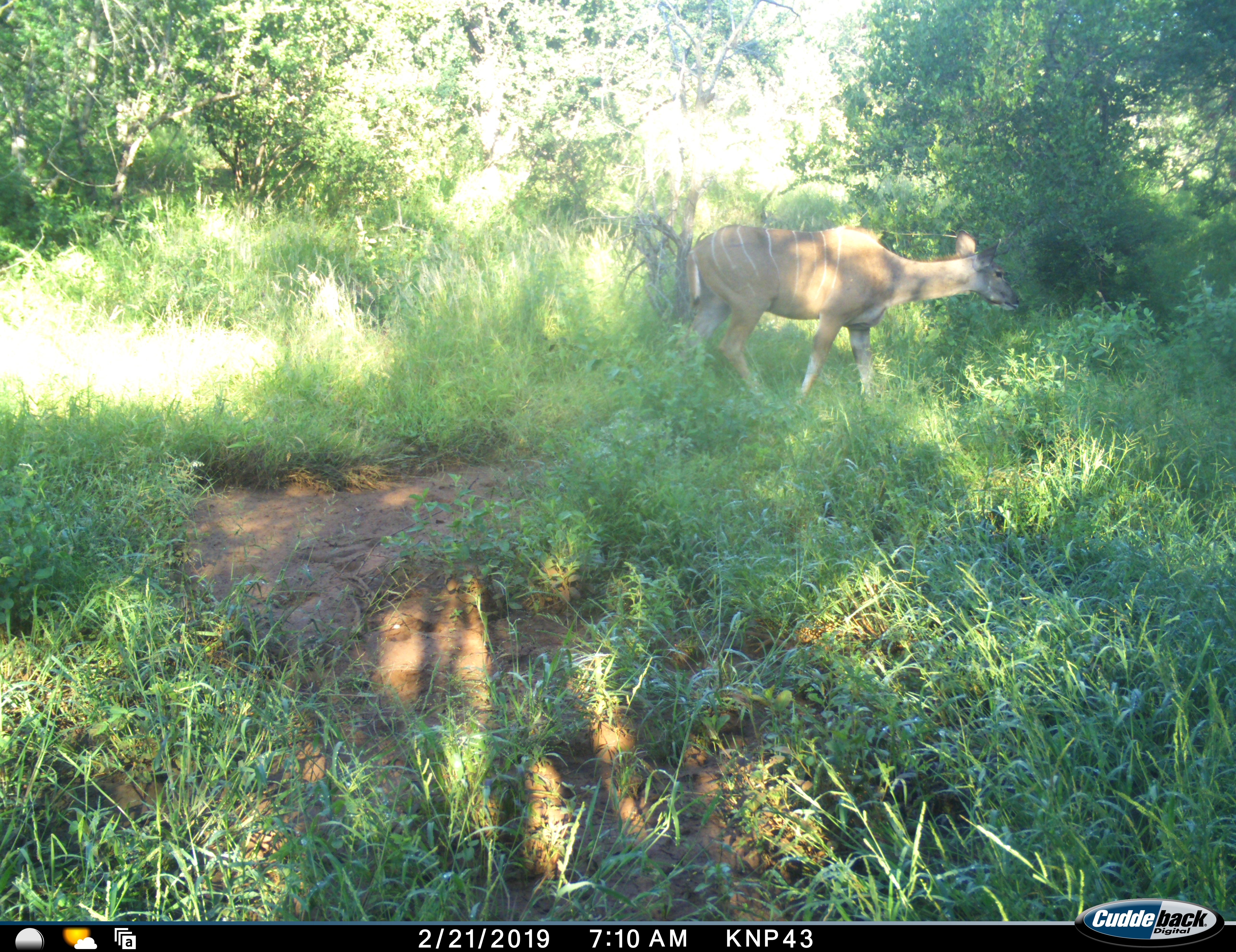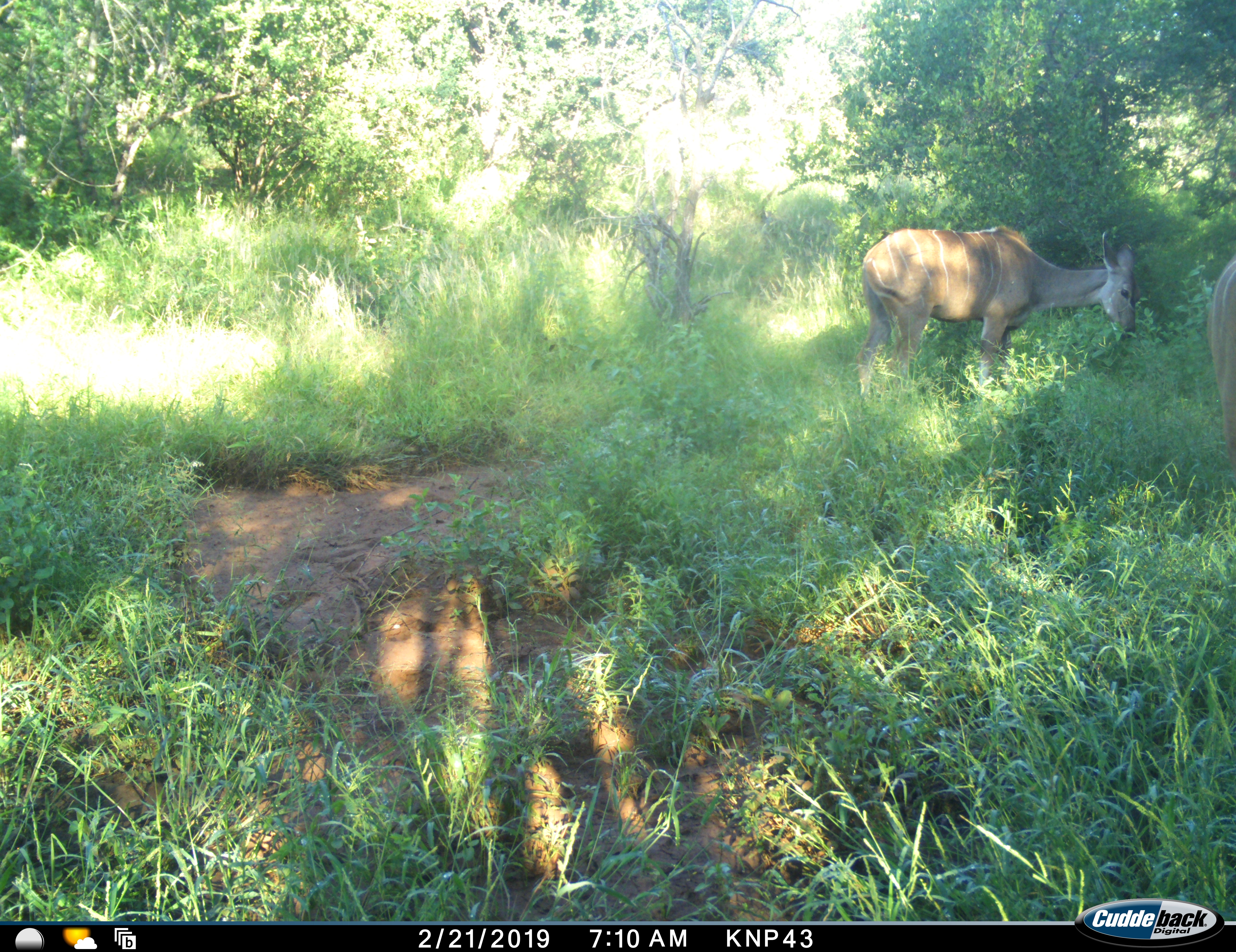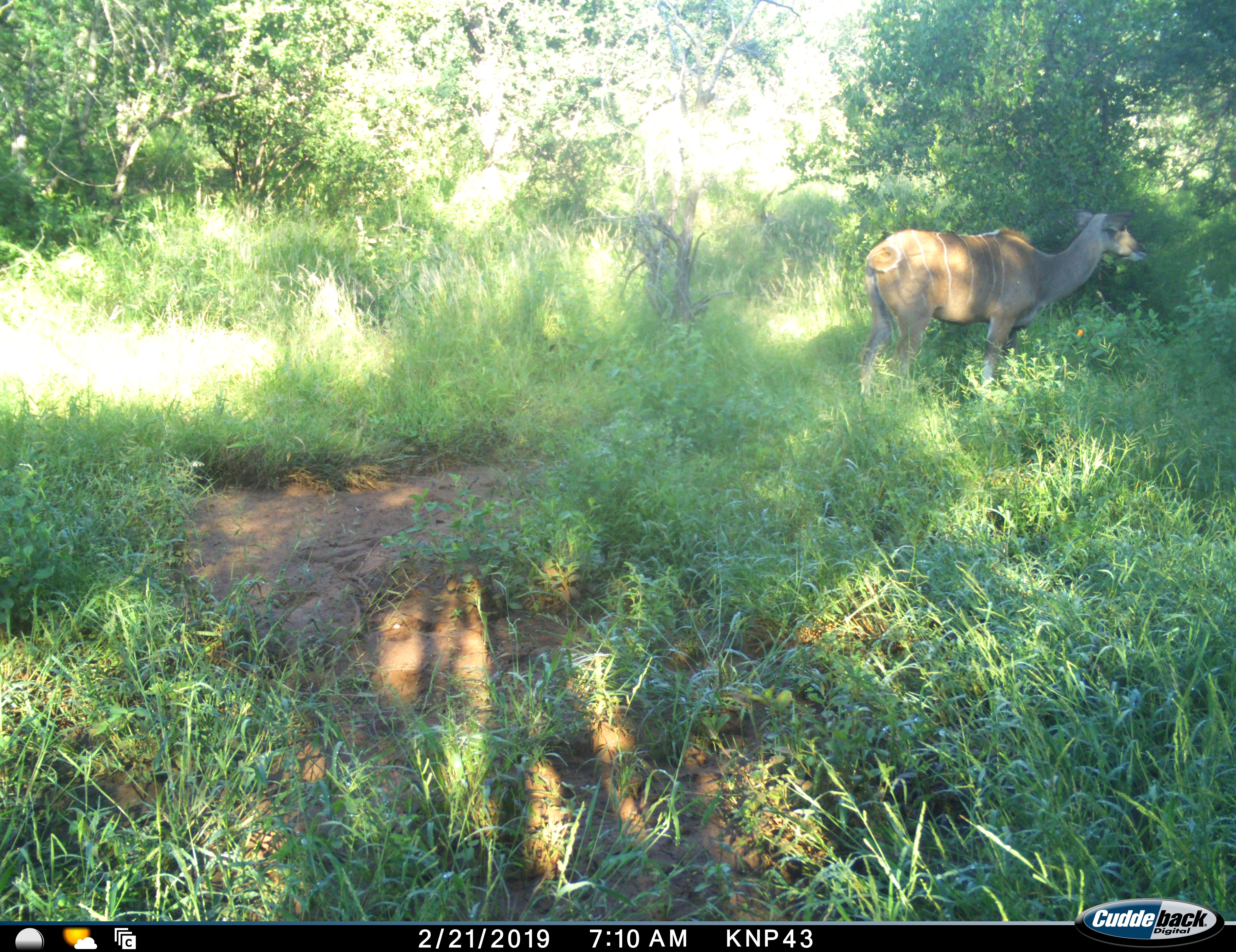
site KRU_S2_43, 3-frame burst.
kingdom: Animalia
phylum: Chordata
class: Mammalia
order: Artiodactyla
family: Bovidae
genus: Tragelaphus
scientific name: Tragelaphus angasii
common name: nyala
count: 2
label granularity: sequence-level